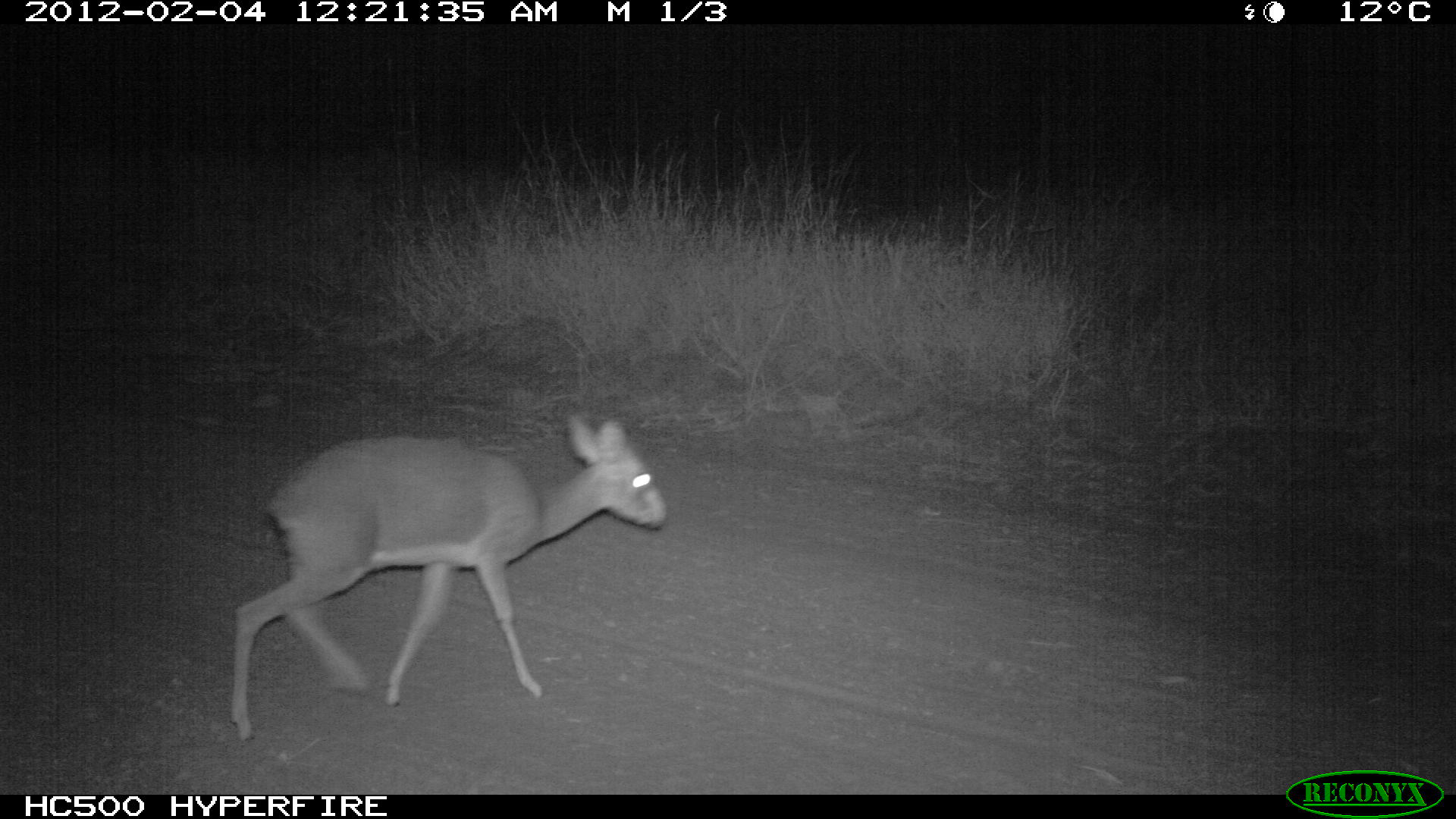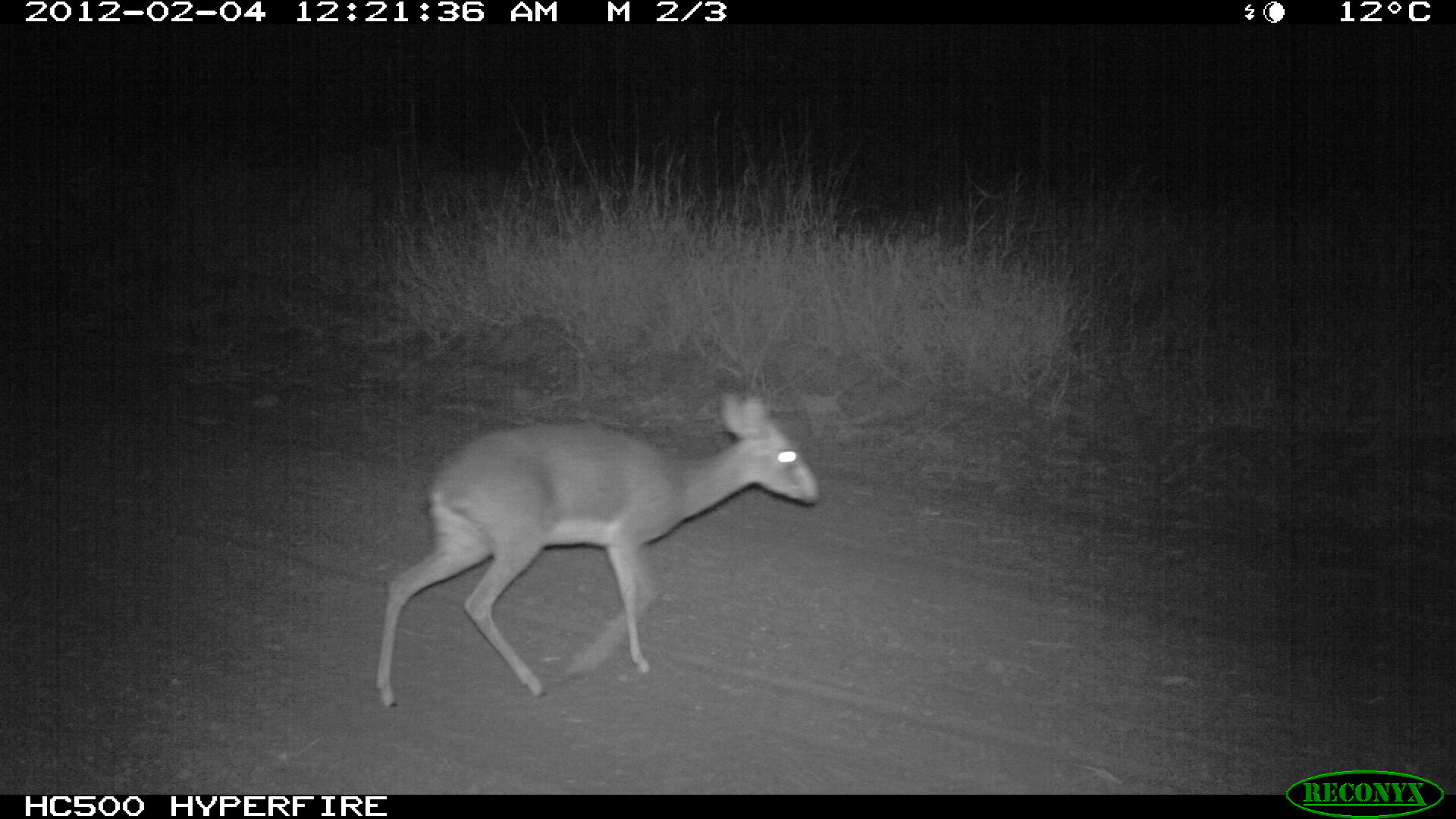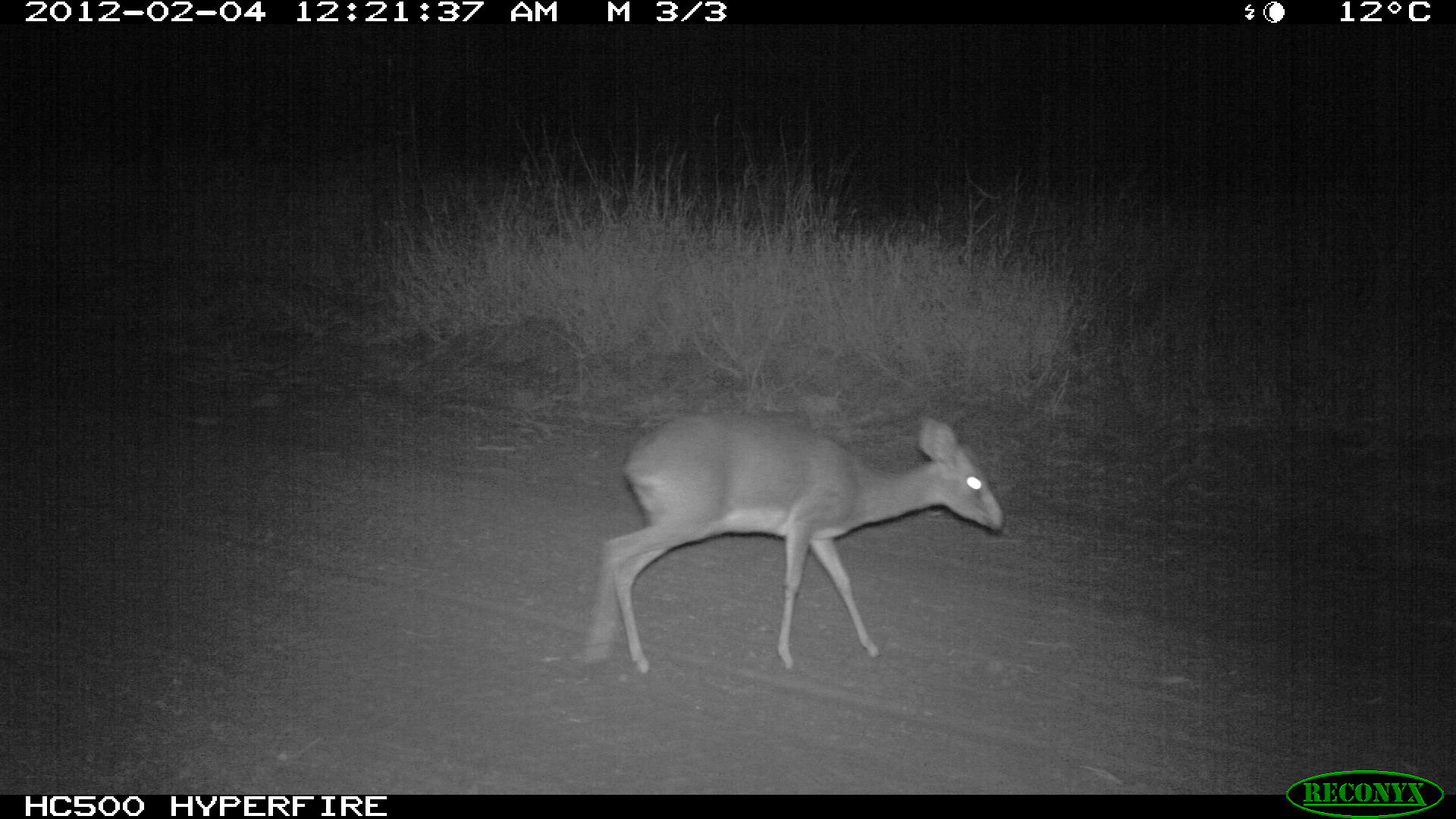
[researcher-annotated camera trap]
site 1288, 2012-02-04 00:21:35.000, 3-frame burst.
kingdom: Animalia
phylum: Chordata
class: Mammalia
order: Artiodactyla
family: Bovidae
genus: Madoqua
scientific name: Madoqua guentheri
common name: günther's dik-dik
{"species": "Madoqua guentheri (günther's dik-dik)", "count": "1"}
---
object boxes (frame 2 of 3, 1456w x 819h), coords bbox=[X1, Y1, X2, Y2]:
madoqua guentheri: bbox=[372, 389, 821, 709]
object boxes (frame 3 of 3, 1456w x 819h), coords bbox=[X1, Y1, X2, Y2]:
madoqua guentheri: bbox=[582, 408, 1006, 674]